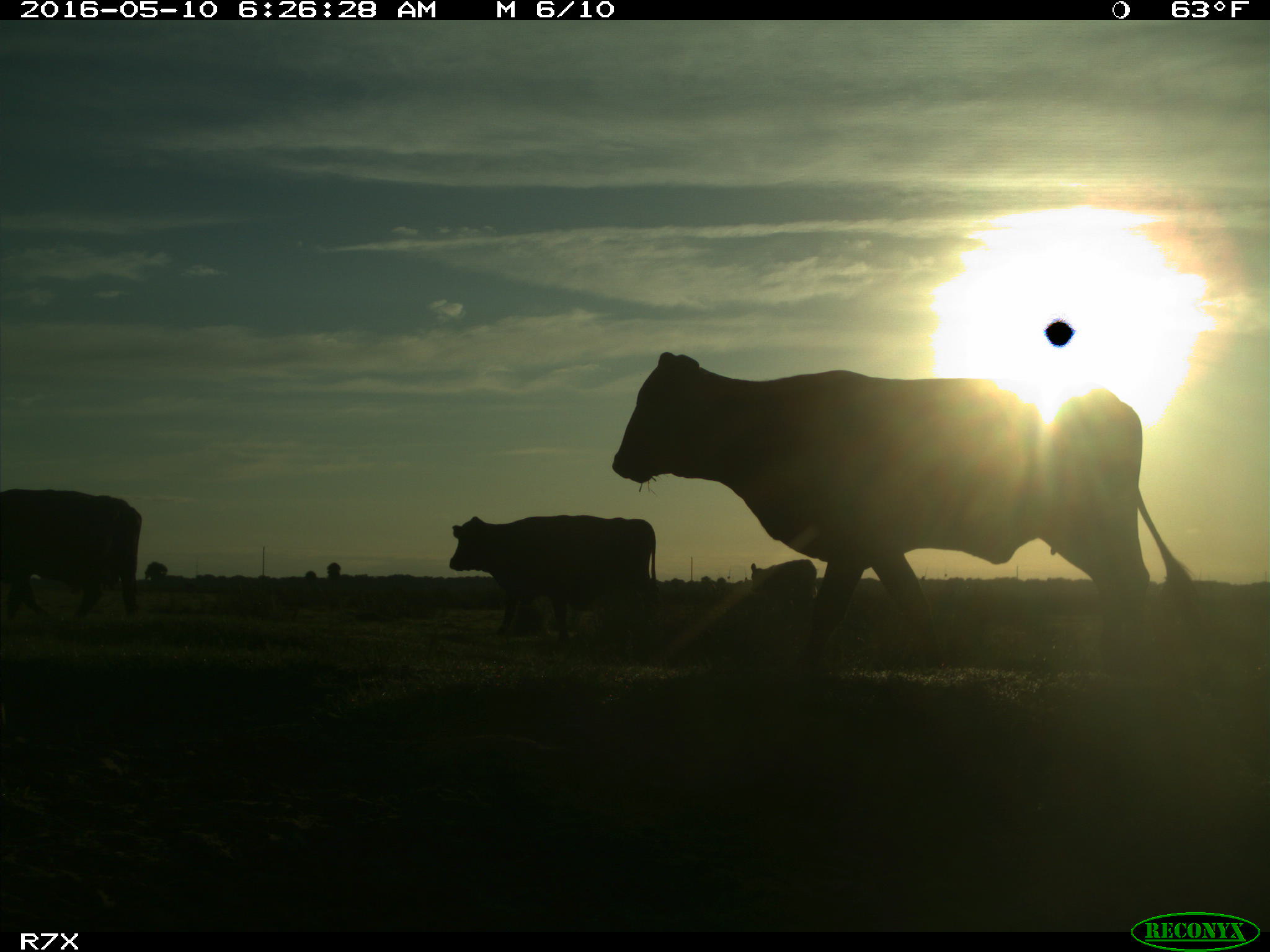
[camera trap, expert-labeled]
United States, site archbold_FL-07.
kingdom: Animalia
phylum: Chordata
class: Mammalia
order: Artiodactyla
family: Bovidae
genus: Bos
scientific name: Bos taurus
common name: domestic cow